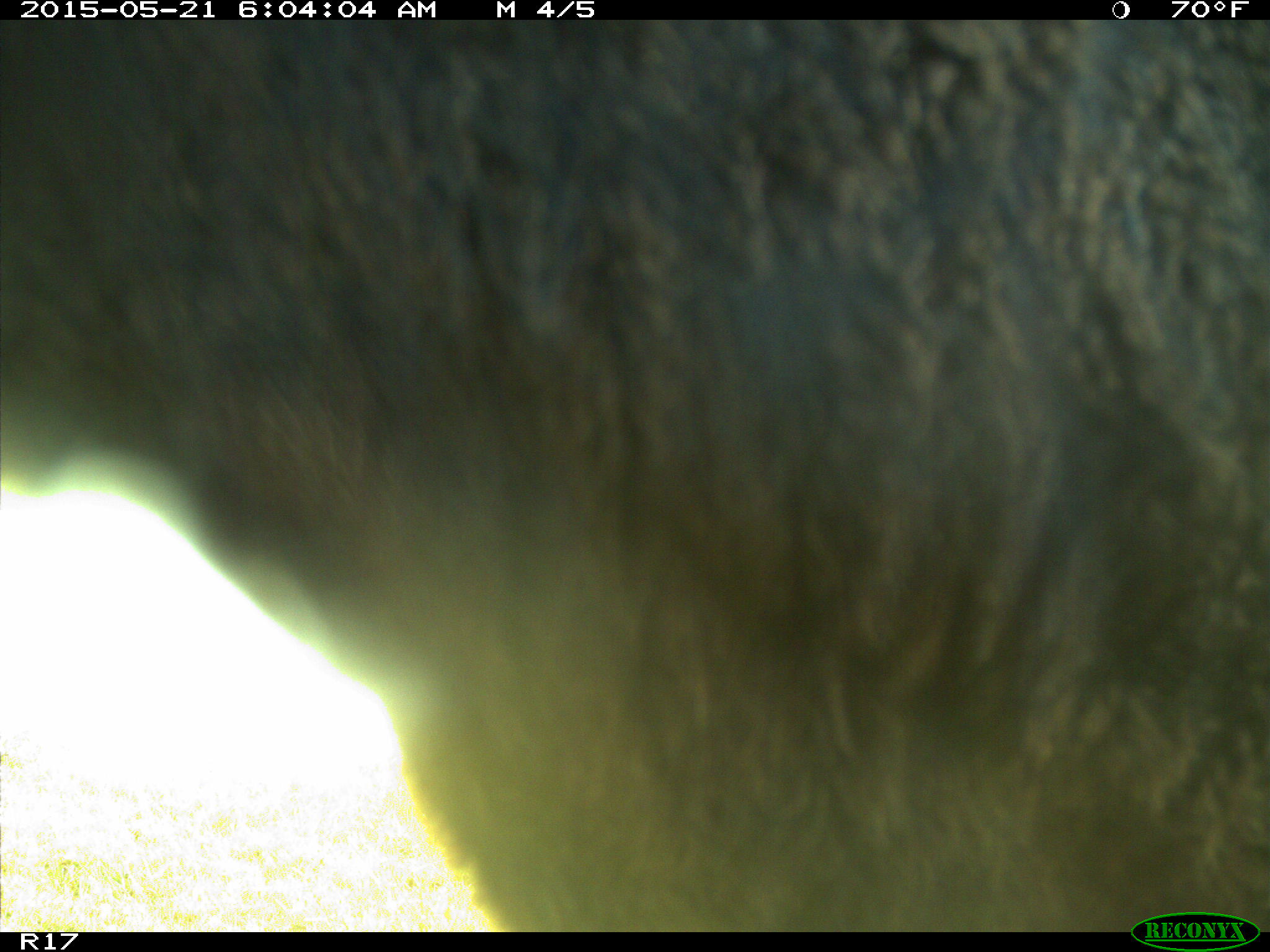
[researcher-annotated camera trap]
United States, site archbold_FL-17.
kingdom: Animalia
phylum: Chordata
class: Mammalia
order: Artiodactyla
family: Bovidae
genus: Bos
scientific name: Bos taurus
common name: domestic cow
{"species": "Bos taurus (domestic cow)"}